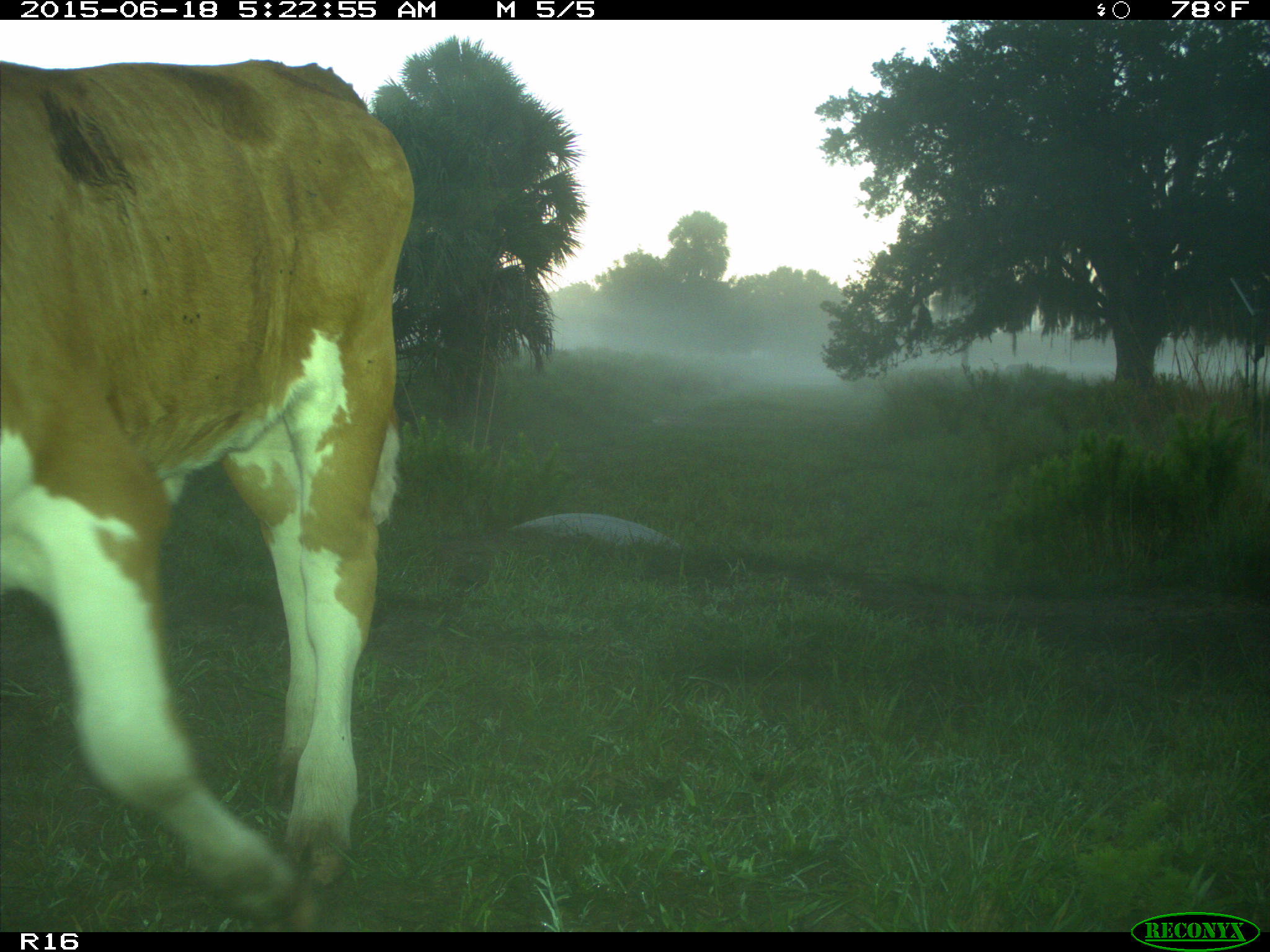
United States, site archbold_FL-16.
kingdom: Animalia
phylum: Chordata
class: Mammalia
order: Artiodactyla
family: Bovidae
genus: Bos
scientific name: Bos taurus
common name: domestic cow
Bos taurus (domestic cow).